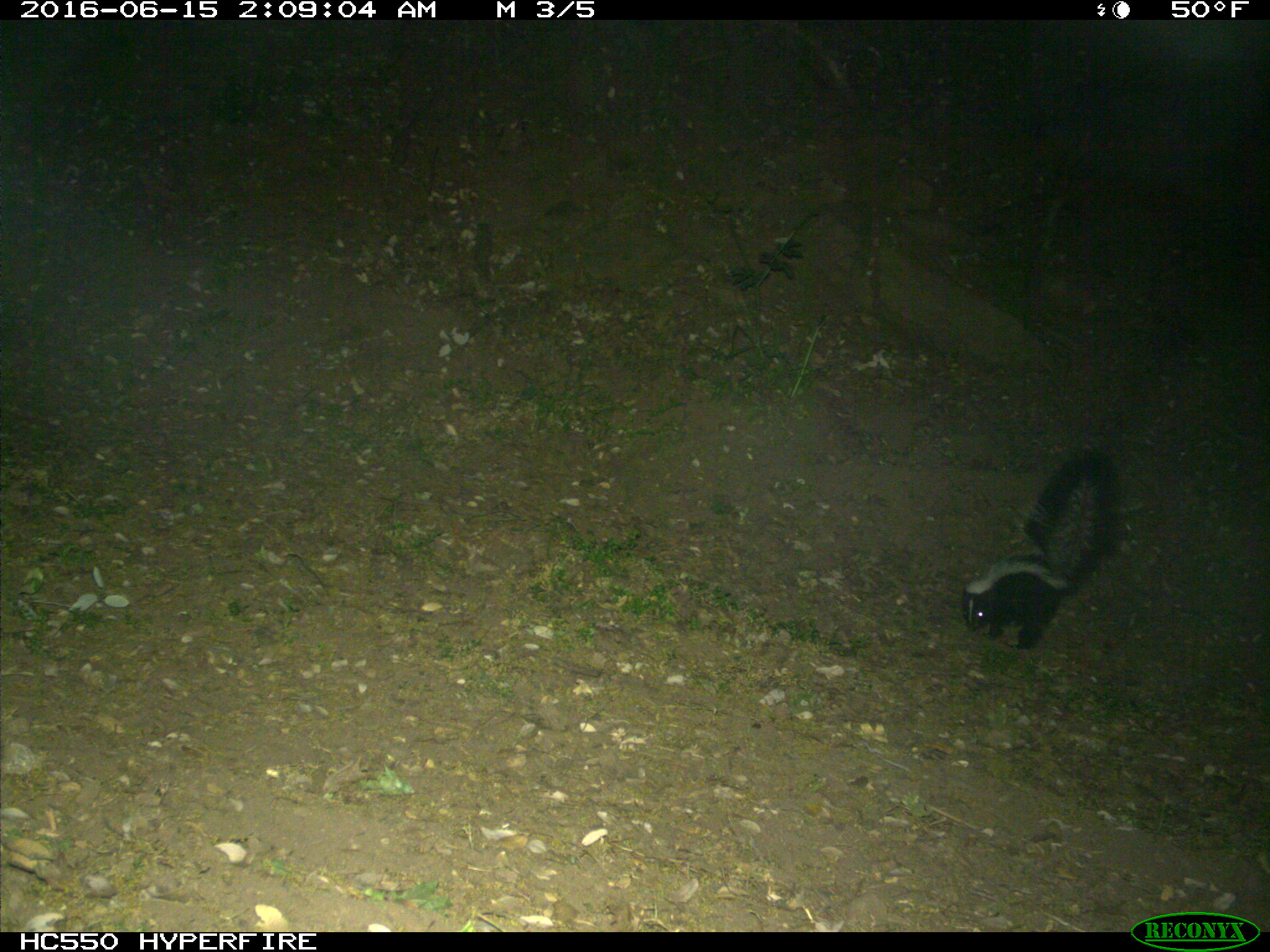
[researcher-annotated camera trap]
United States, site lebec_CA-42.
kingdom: Animalia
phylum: Chordata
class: Mammalia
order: Carnivora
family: Mephitidae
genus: Mephitis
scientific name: Mephitis mephitis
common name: striped skunk